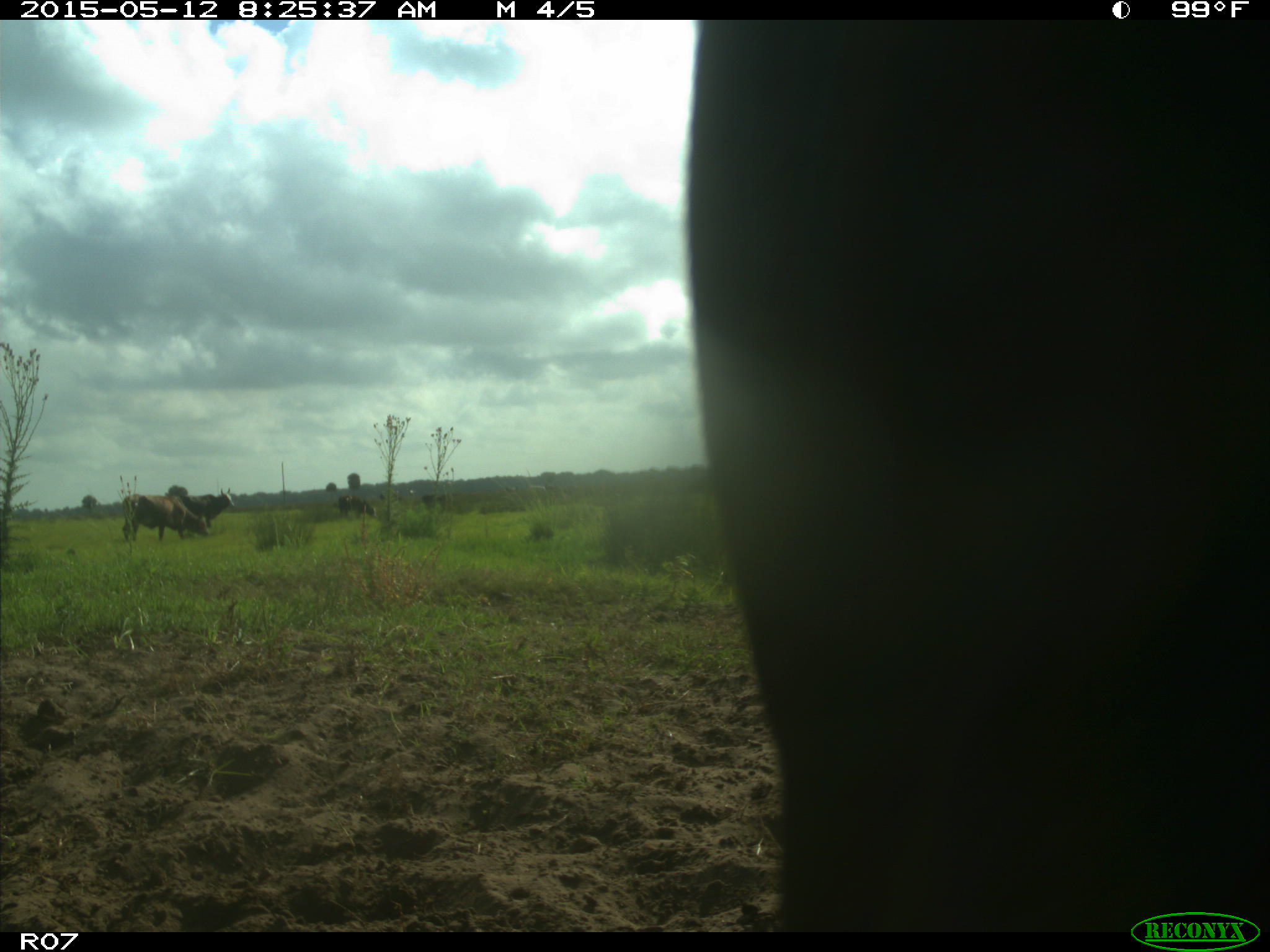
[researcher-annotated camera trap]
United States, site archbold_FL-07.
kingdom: Animalia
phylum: Chordata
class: Mammalia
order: Artiodactyla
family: Bovidae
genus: Bos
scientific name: Bos taurus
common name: domestic cow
Bos taurus (domestic cow).